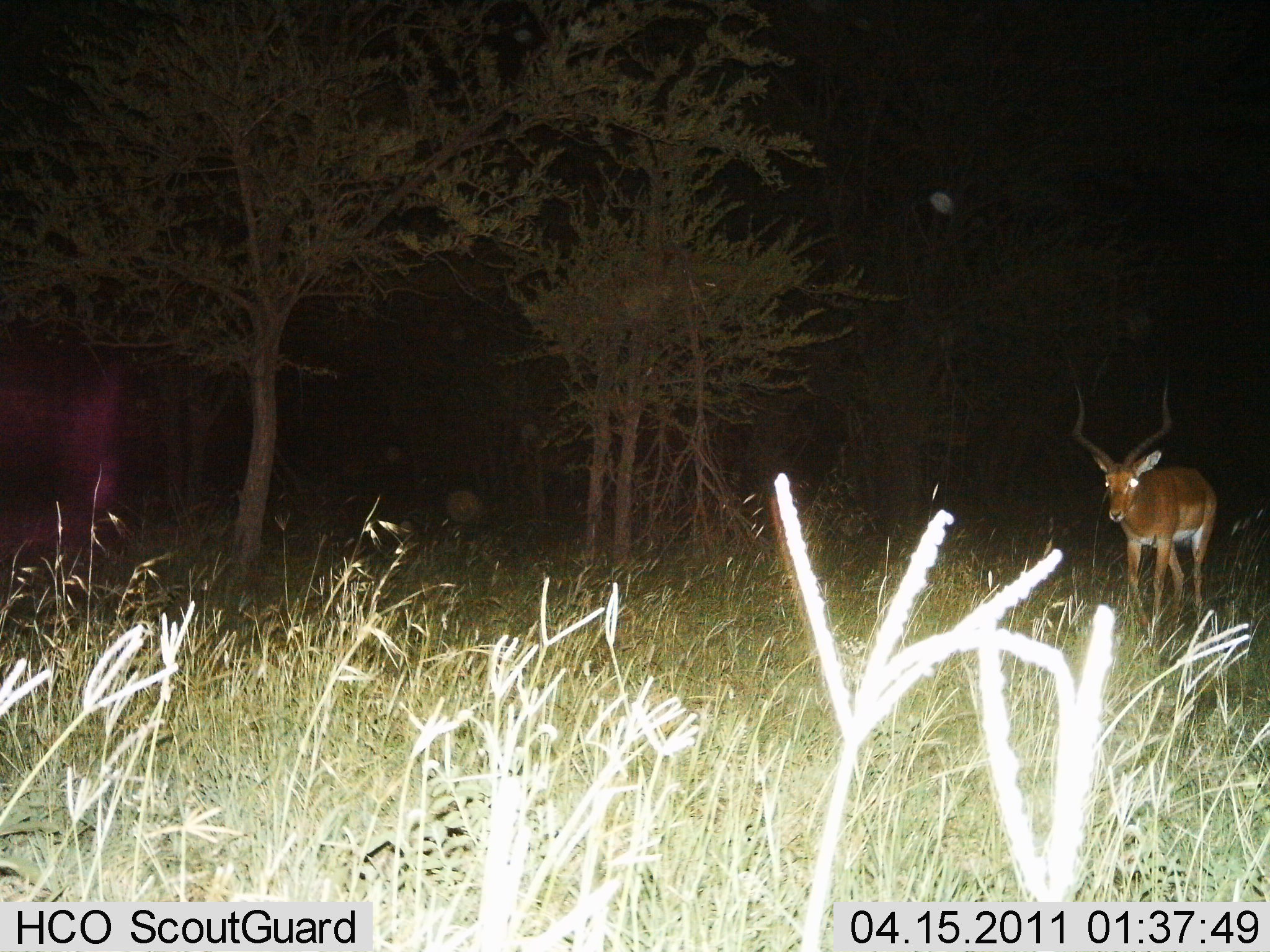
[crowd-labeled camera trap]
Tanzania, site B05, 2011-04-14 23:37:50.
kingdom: Animalia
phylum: Chordata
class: Mammalia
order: Artiodactyla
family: Bovidae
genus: Aepyceros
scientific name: Aepyceros melampus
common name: impala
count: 1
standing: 50%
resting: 0%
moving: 50%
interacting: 0%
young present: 0%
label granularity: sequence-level